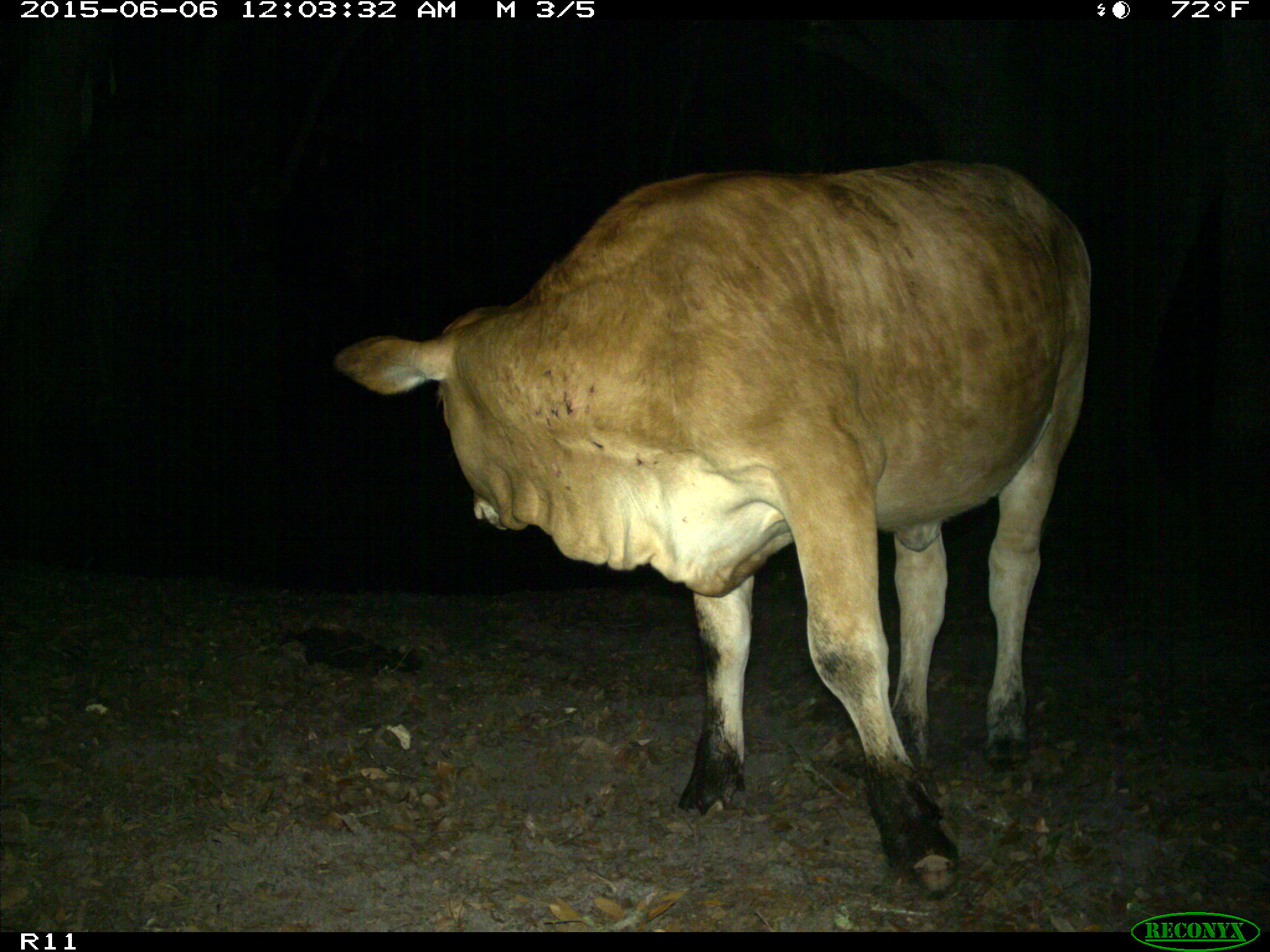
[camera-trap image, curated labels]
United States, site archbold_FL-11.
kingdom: Animalia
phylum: Chordata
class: Mammalia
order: Artiodactyla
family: Bovidae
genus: Bos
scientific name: Bos taurus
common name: domestic cow